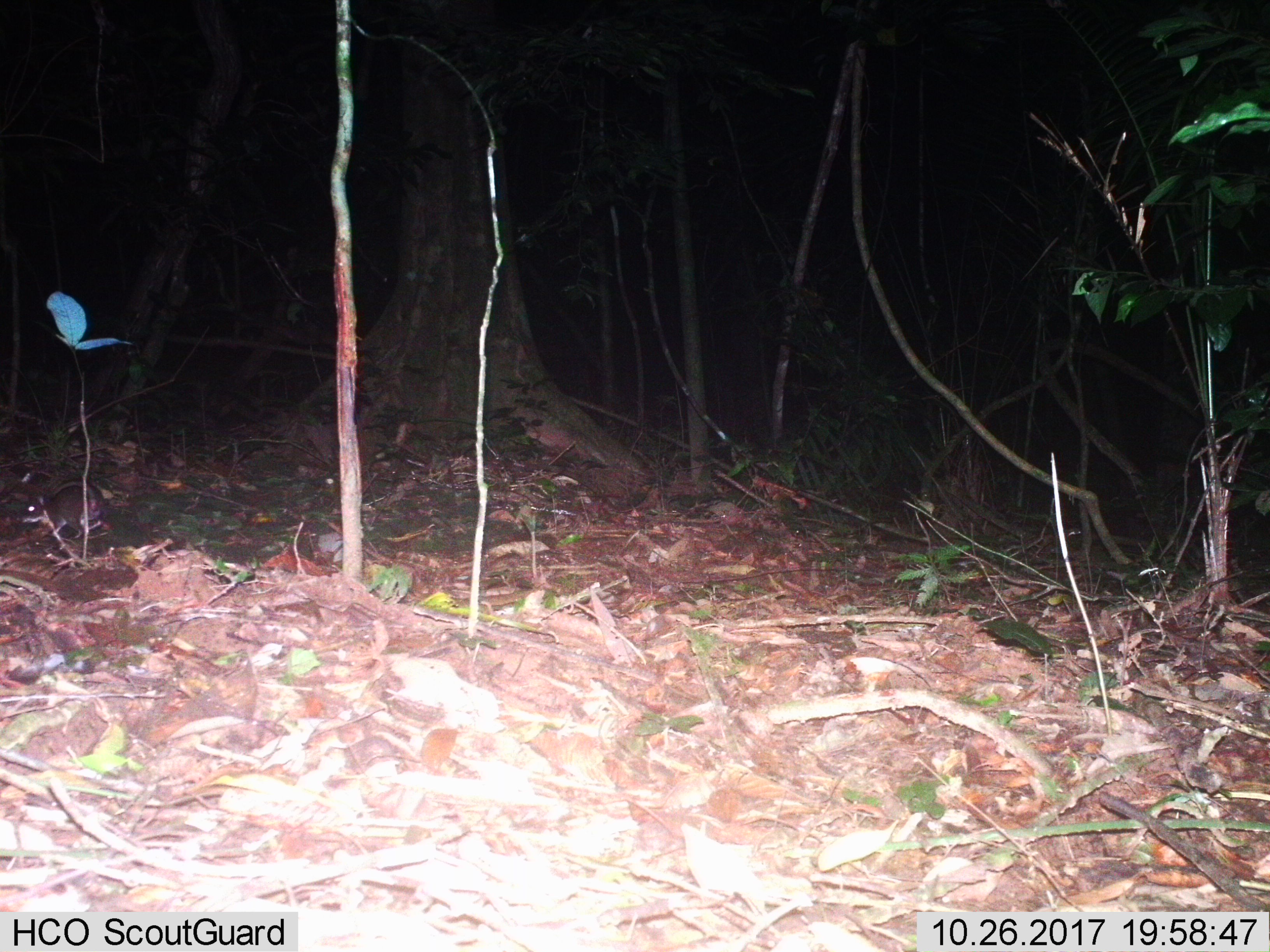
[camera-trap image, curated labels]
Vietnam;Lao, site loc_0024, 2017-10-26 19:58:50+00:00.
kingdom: Animalia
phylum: Chordata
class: Mammalia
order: Rodentia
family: Muridae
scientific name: Muridae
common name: old-world mice and rats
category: unidentified murid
Unidentified murid (old-world mice and rats) (Muridae). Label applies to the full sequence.